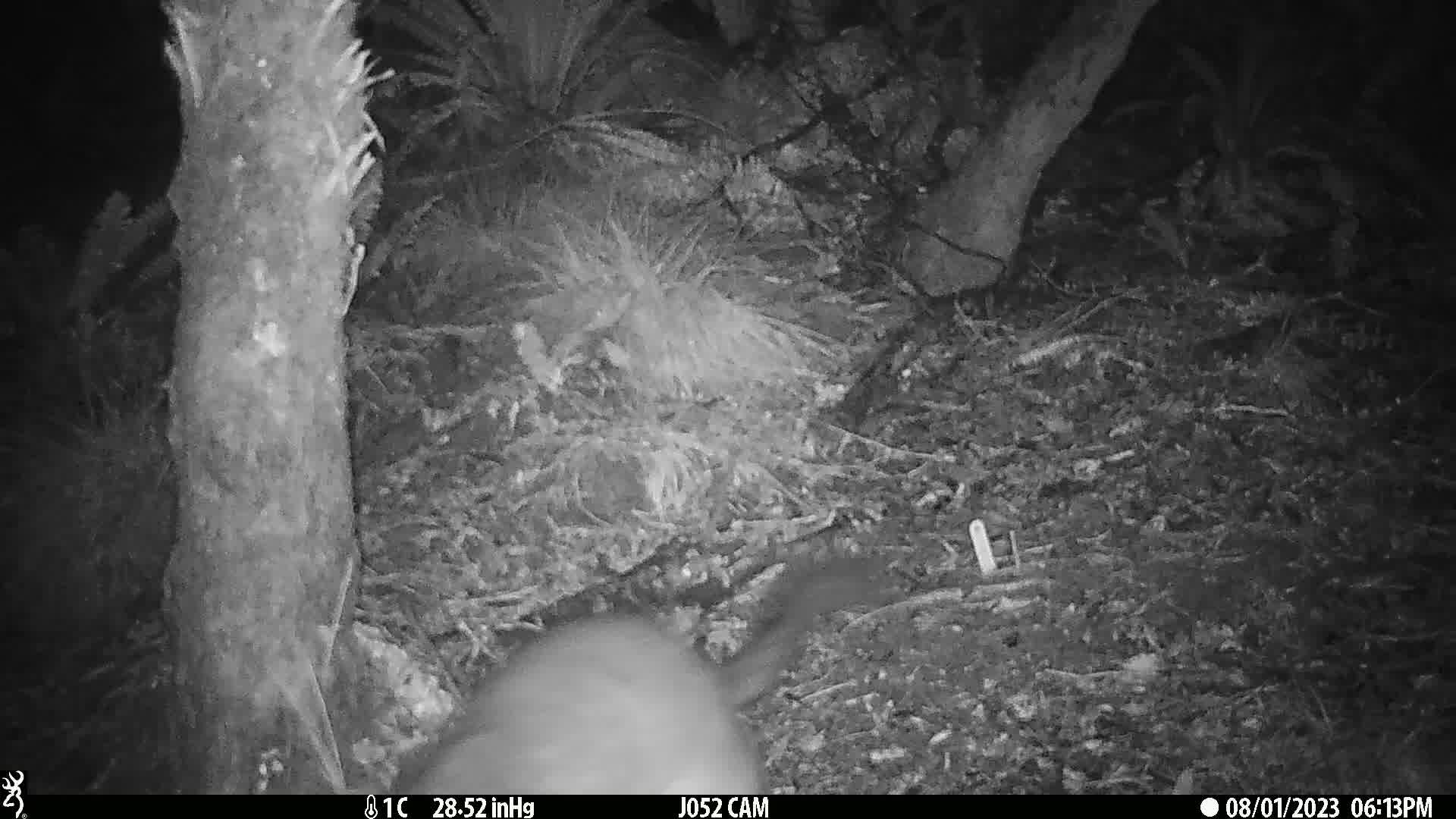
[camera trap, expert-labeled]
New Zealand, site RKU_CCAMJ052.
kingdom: Animalia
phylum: Chordata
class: Mammalia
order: Diprotodontia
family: Phalangeridae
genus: Trichosurus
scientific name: Trichosurus vulpecula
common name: common brushtail possum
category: possum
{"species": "possum (common brushtail possum) (Trichosurus vulpecula)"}